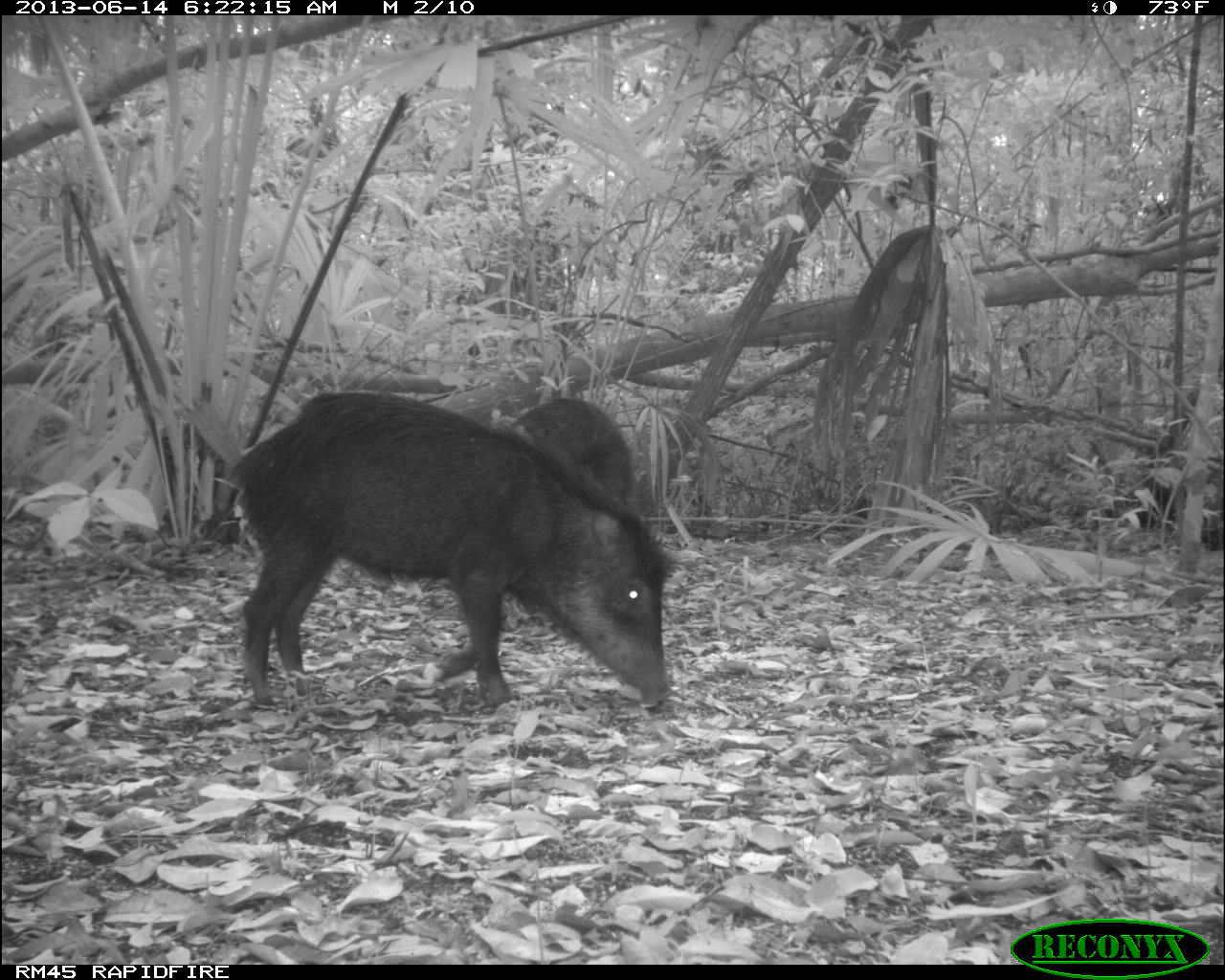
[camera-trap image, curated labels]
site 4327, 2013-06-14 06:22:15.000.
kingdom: Animalia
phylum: Chordata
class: Mammalia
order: Artiodactyla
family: Tayassuidae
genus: Tayassu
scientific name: Tayassu pecari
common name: white-lipped peccary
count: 9